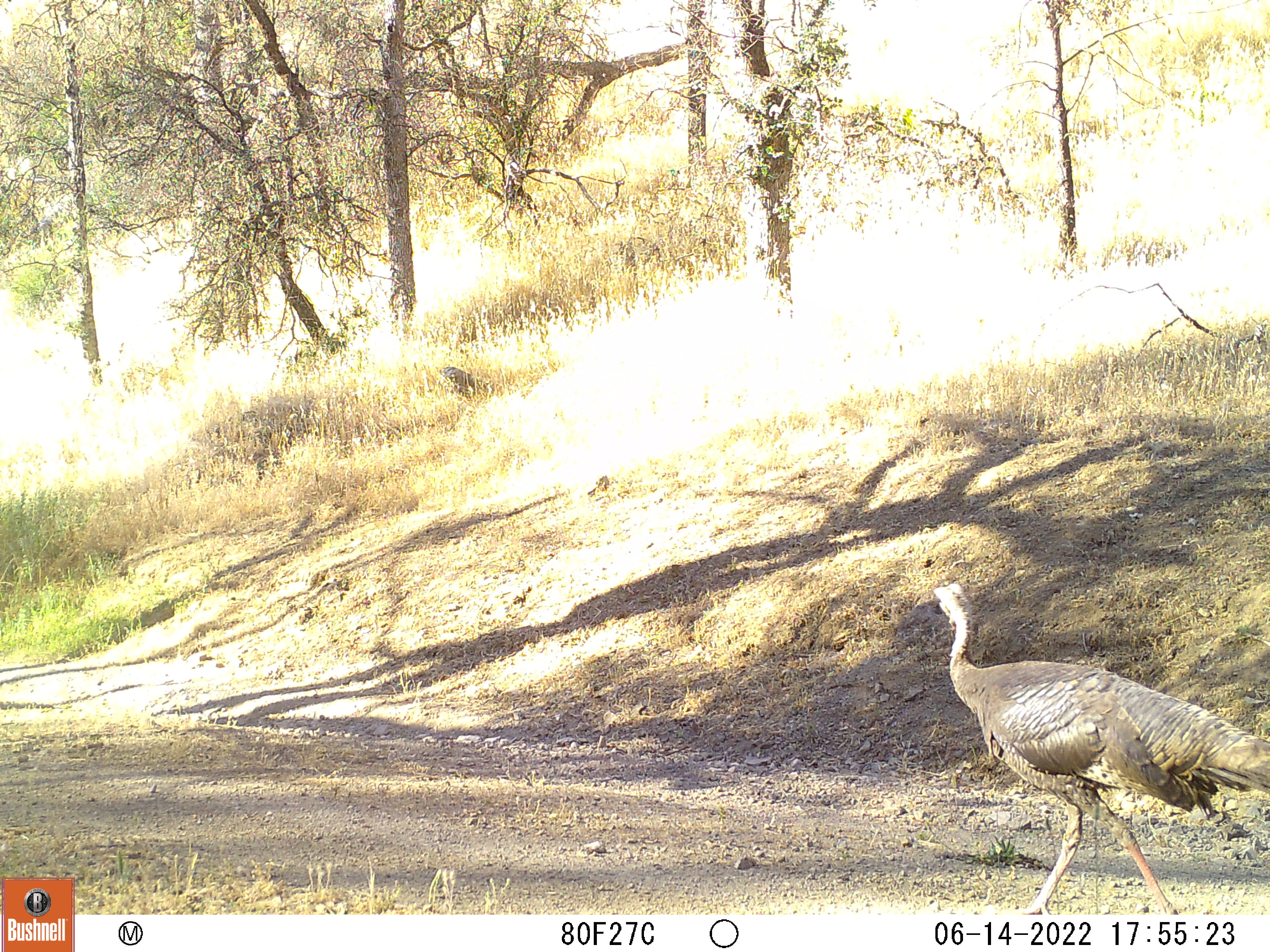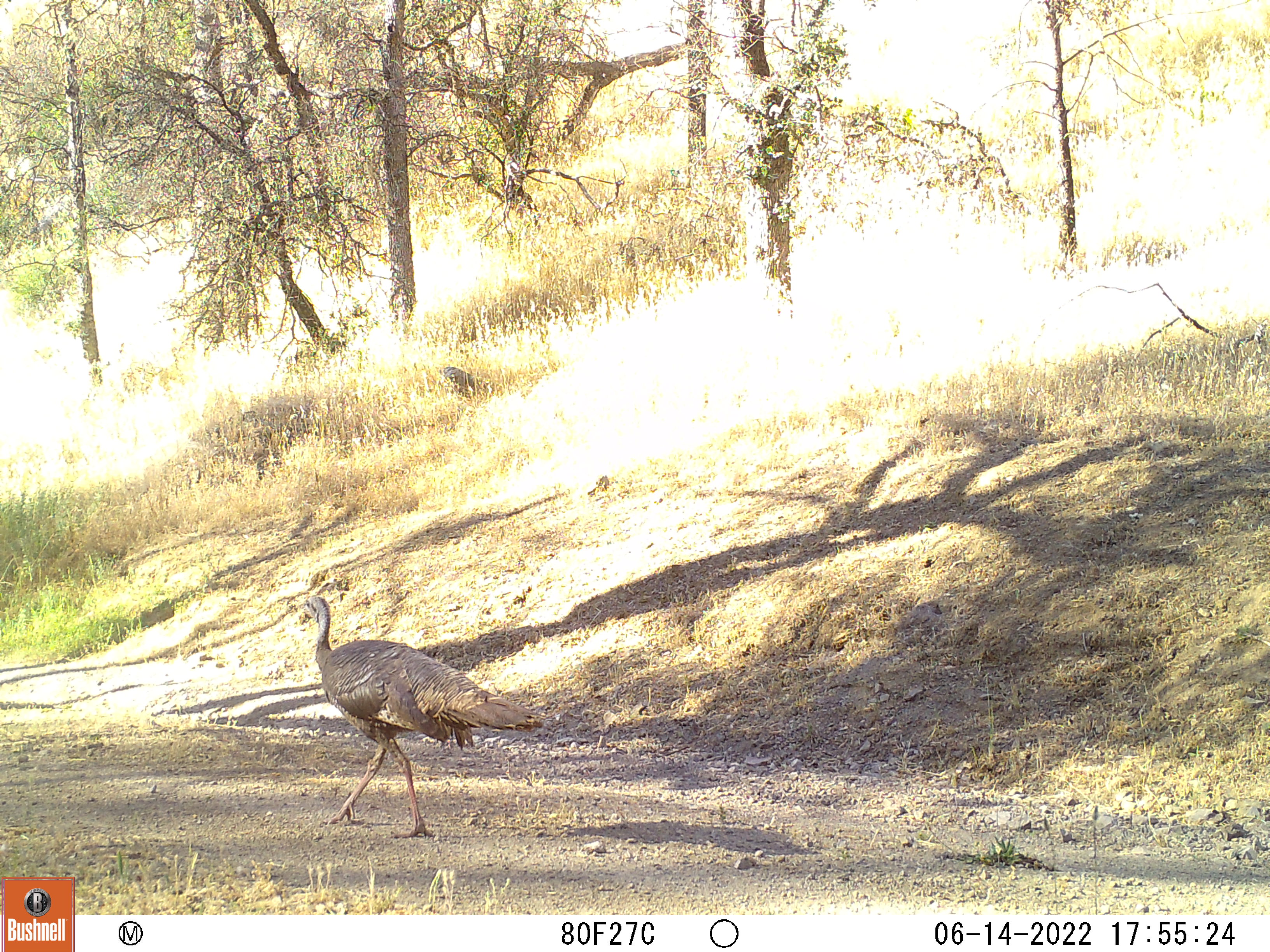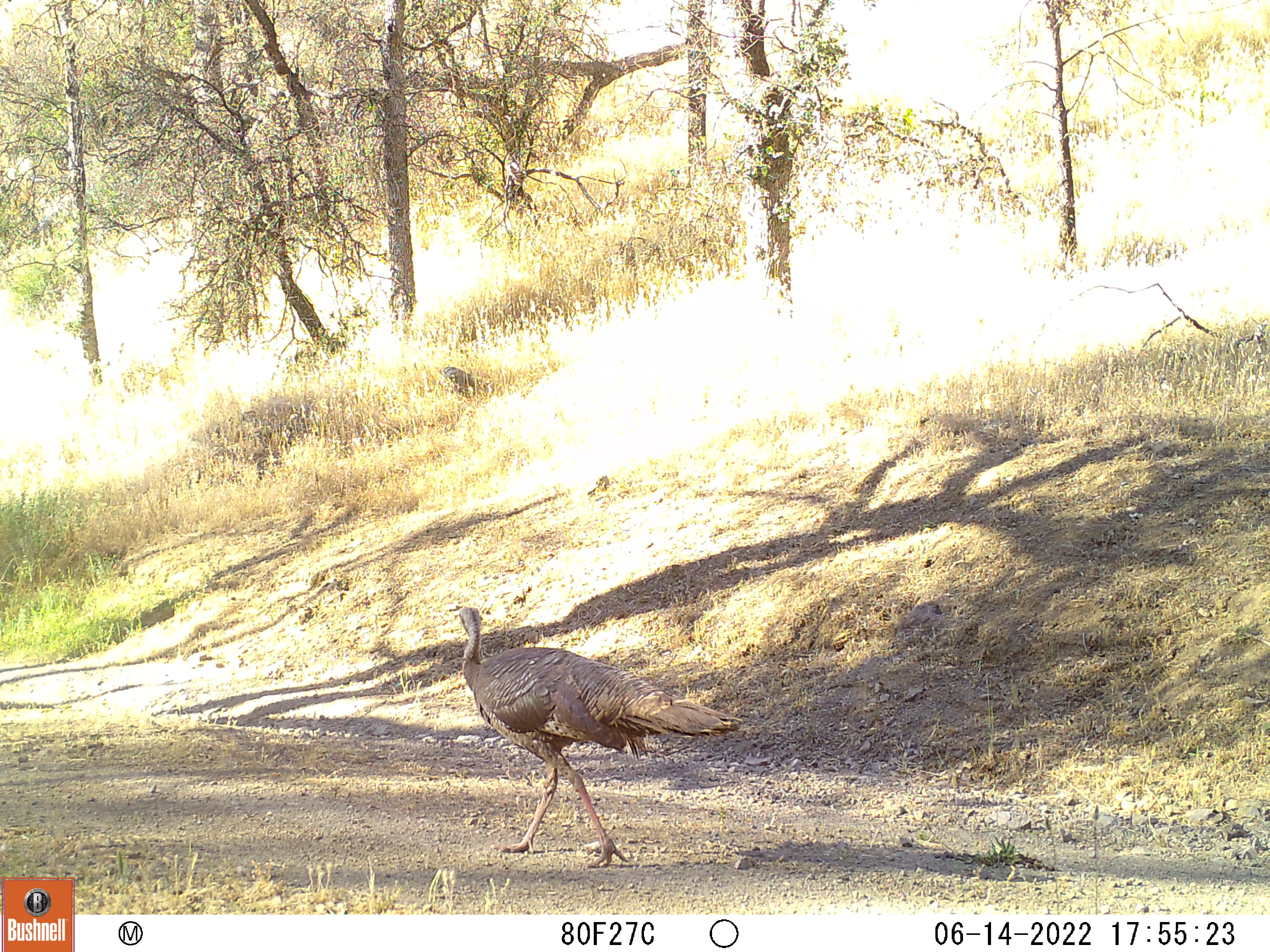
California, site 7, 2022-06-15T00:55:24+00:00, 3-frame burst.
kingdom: Animalia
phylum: Chordata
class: Aves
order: Galliformes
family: Phasianidae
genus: Meleagris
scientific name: Meleagris gallopavo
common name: turkey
Turkey (Meleagris gallopavo).